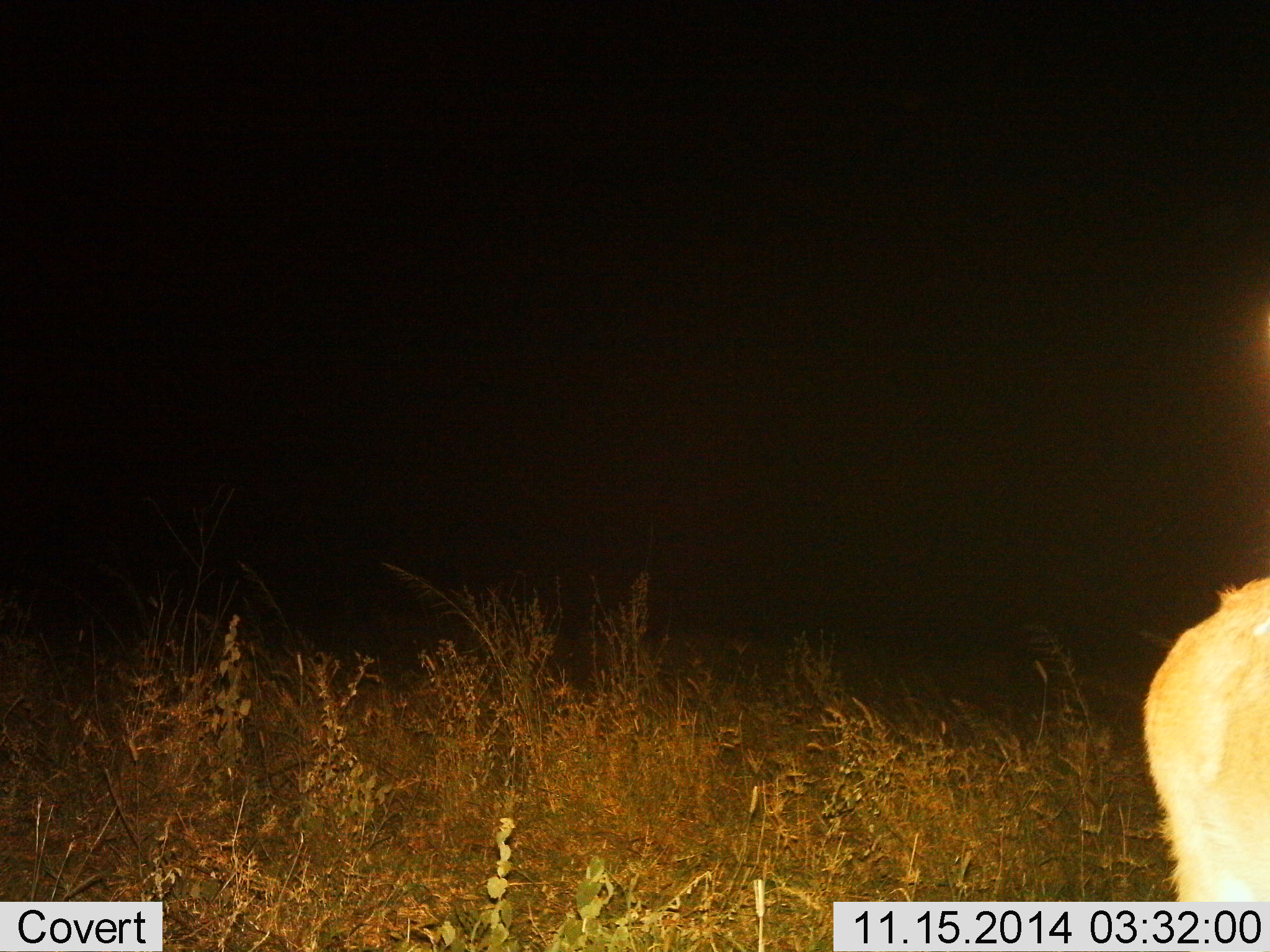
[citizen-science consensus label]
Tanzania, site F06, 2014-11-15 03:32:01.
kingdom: Animalia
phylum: Chordata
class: Mammalia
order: Carnivora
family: Felidae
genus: Panthera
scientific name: Panthera leo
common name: lion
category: lionfemale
Lionfemale (lion) (Panthera leo), count 1. Behavior (volunteer vote fractions): standing 33%, resting 33%, moving 33%, interacting 0%. Young present (vote fraction): 0%. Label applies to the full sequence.